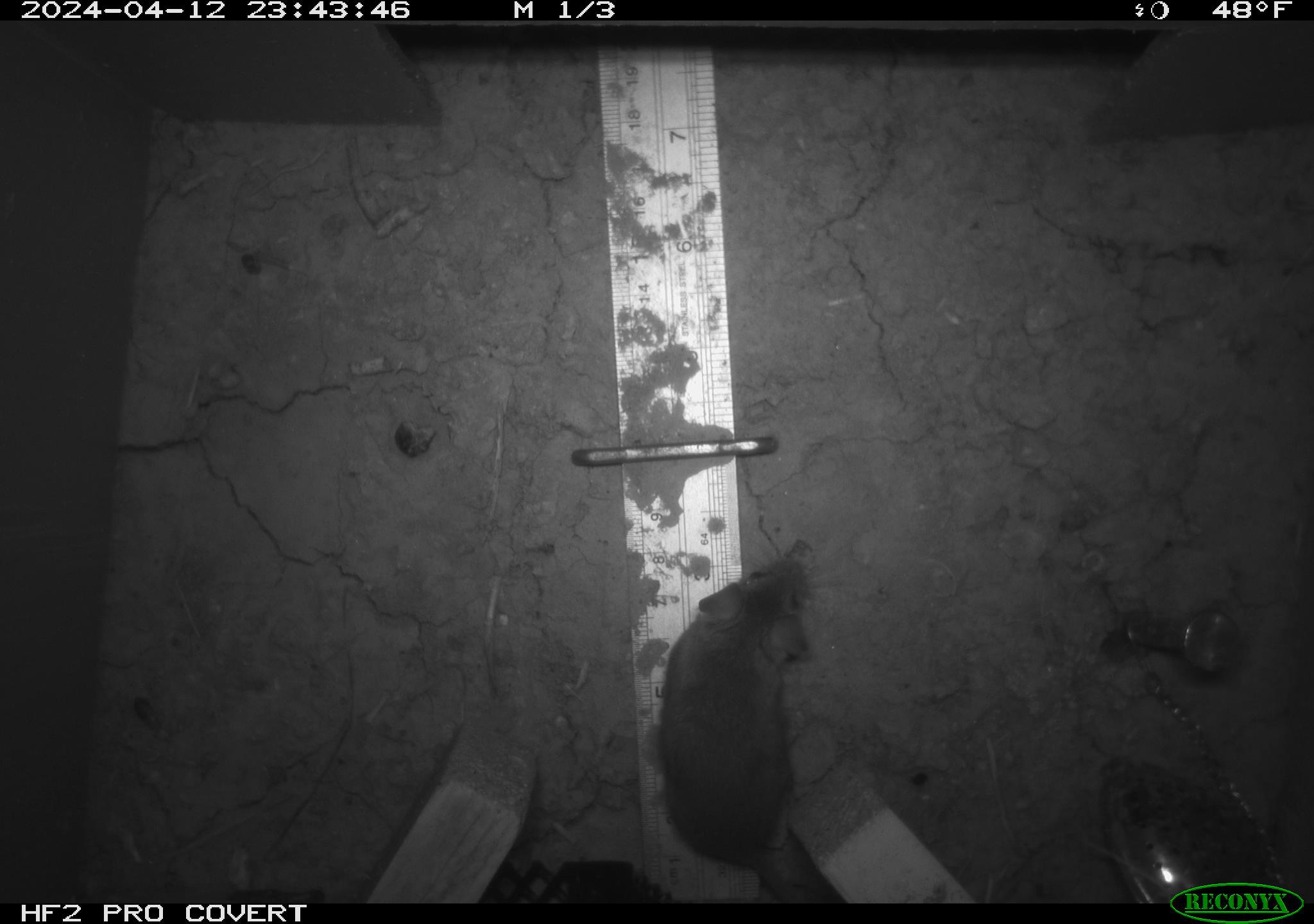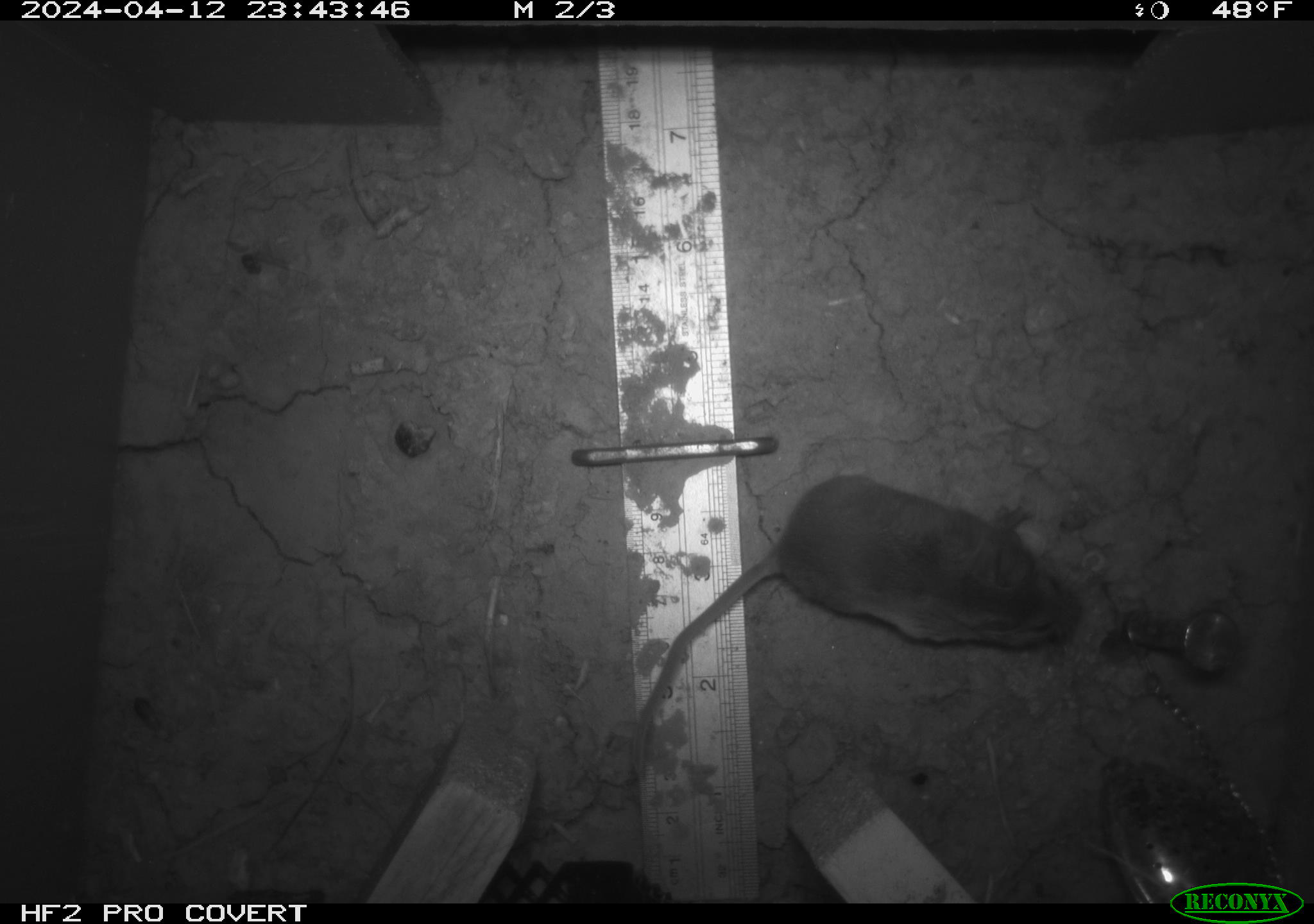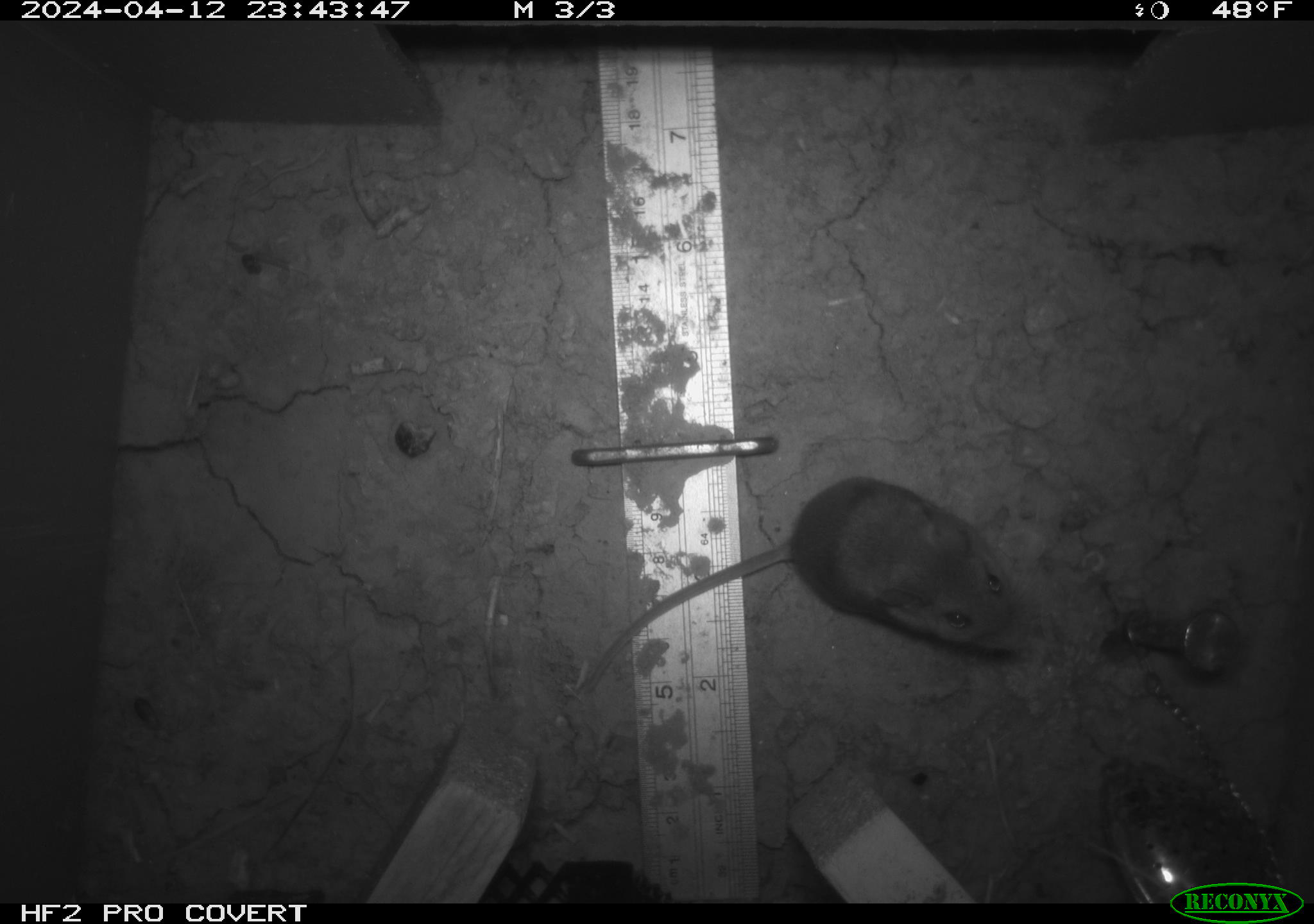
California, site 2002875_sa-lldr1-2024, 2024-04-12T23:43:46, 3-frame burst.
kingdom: Animalia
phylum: Chordata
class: Mammalia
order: Rodentia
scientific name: Rodentia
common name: mouse species